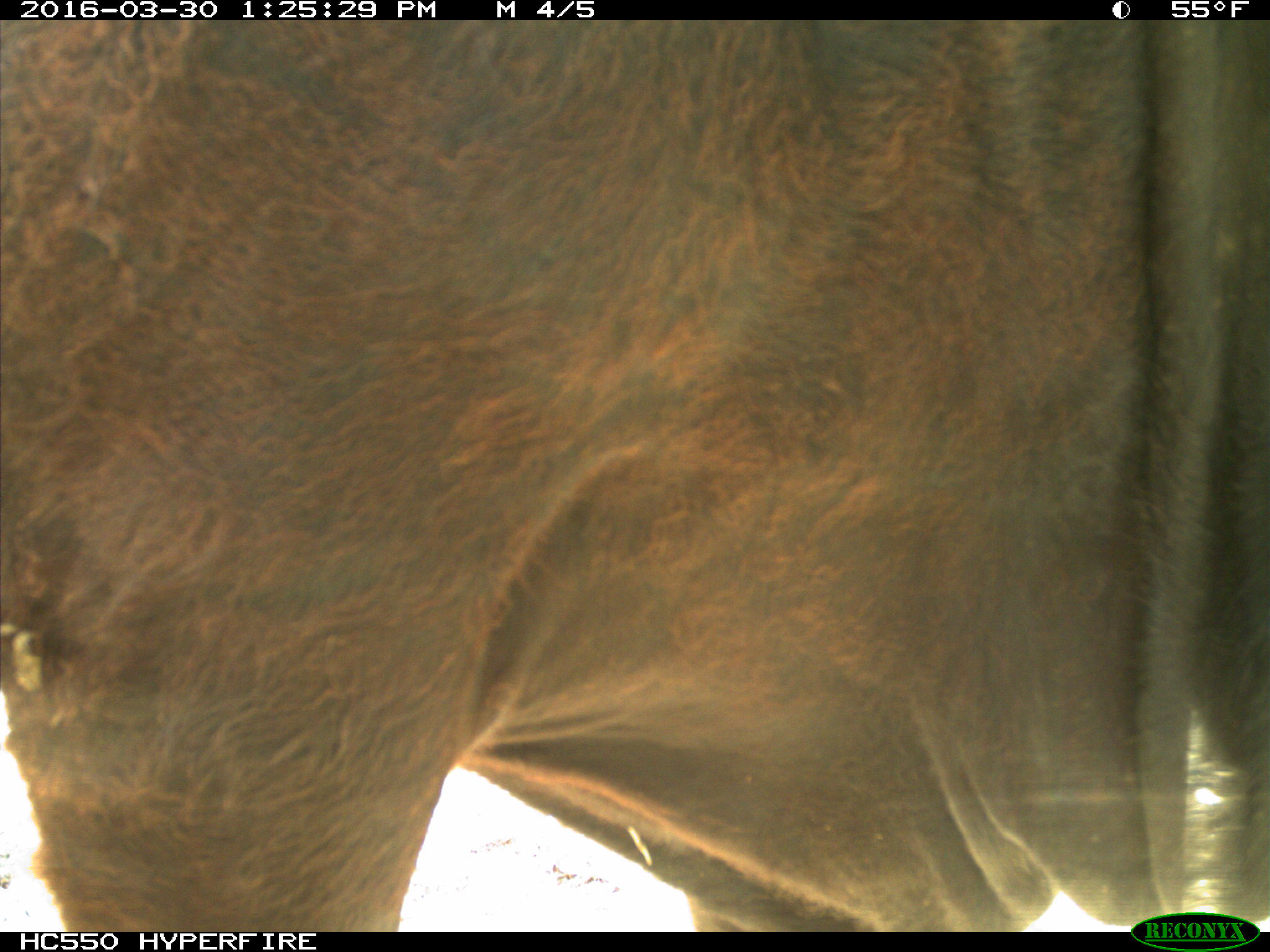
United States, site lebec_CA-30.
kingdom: Animalia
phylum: Chordata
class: Mammalia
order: Artiodactyla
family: Bovidae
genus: Bos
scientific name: Bos taurus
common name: domestic cow